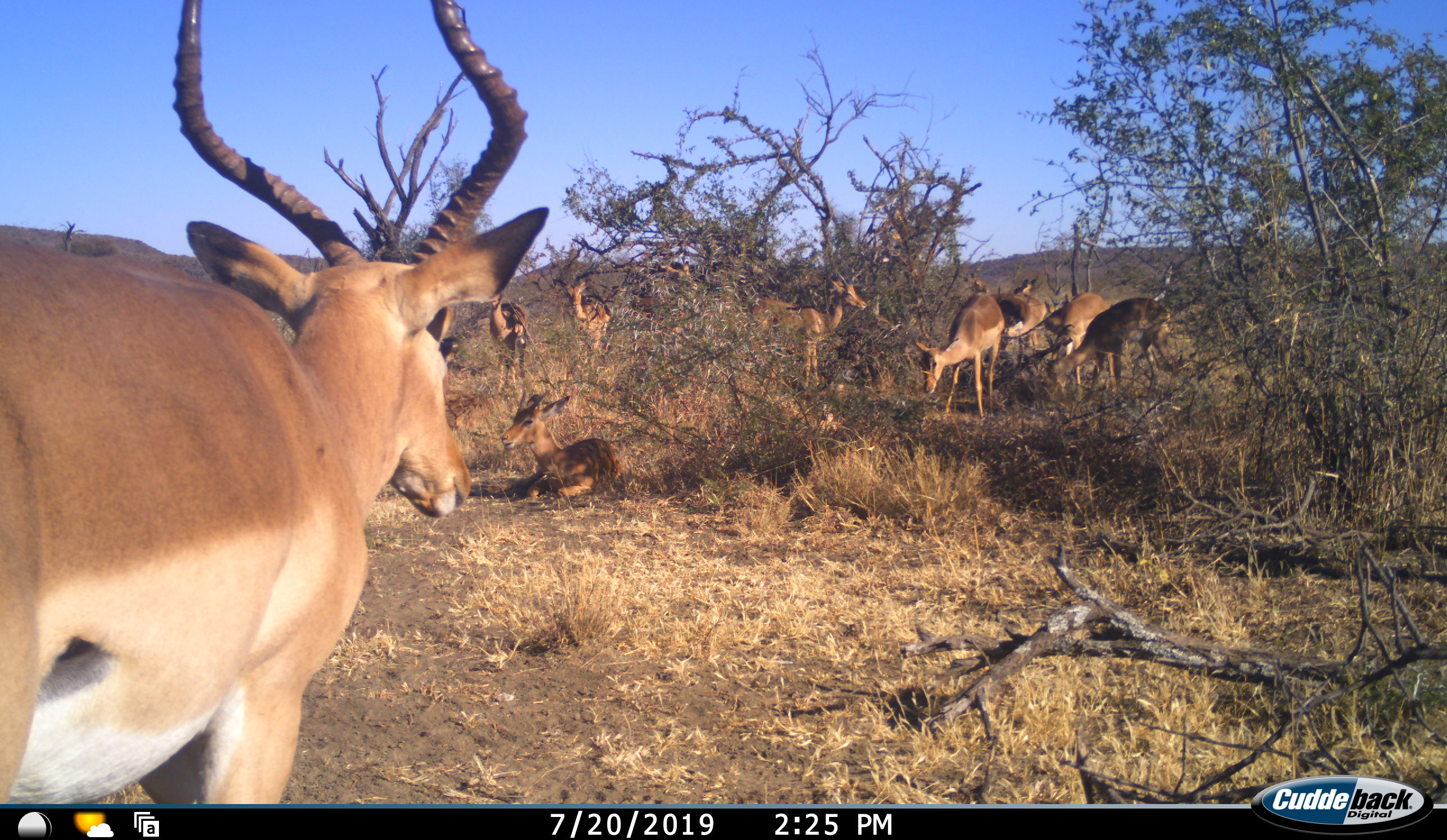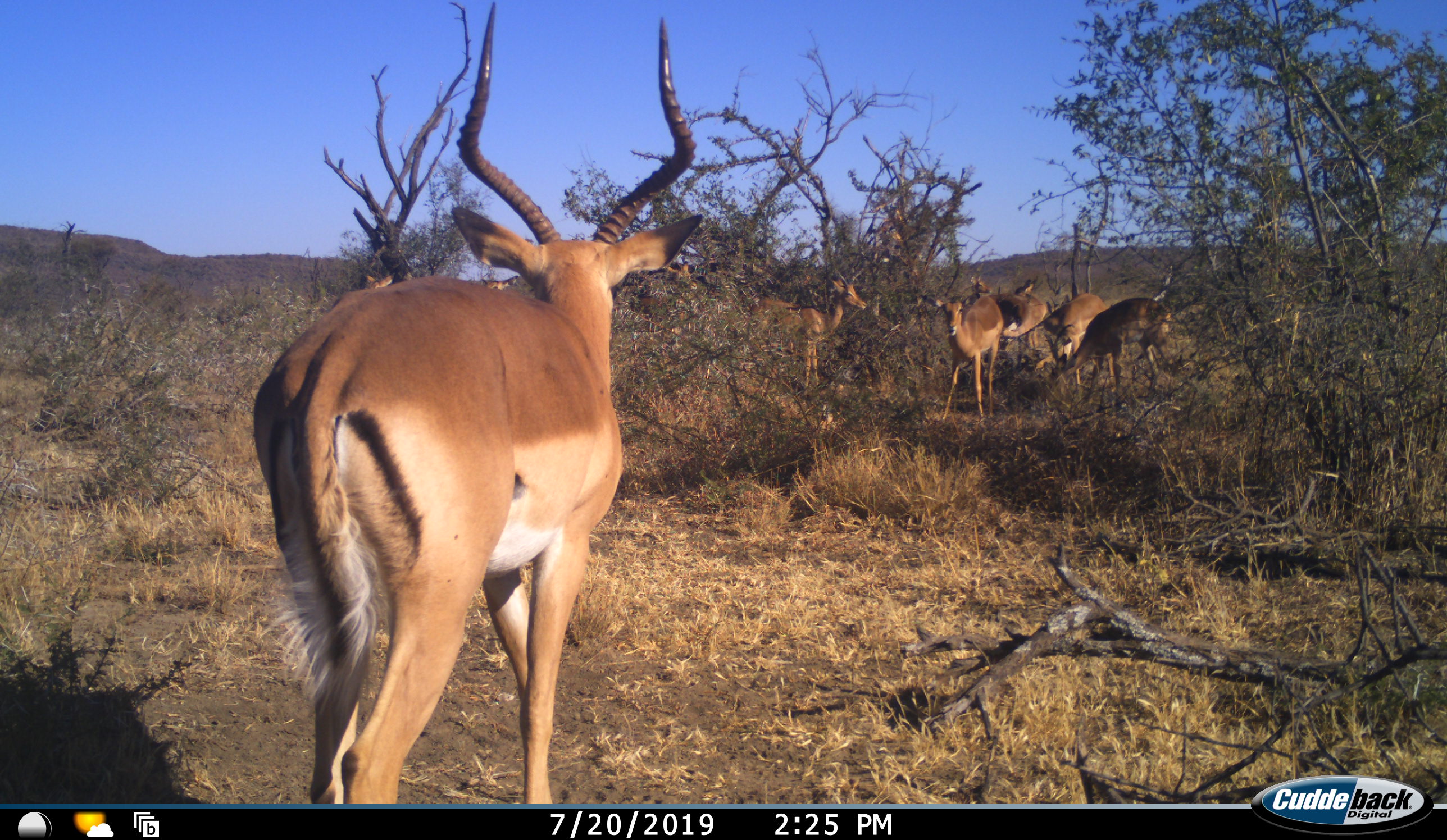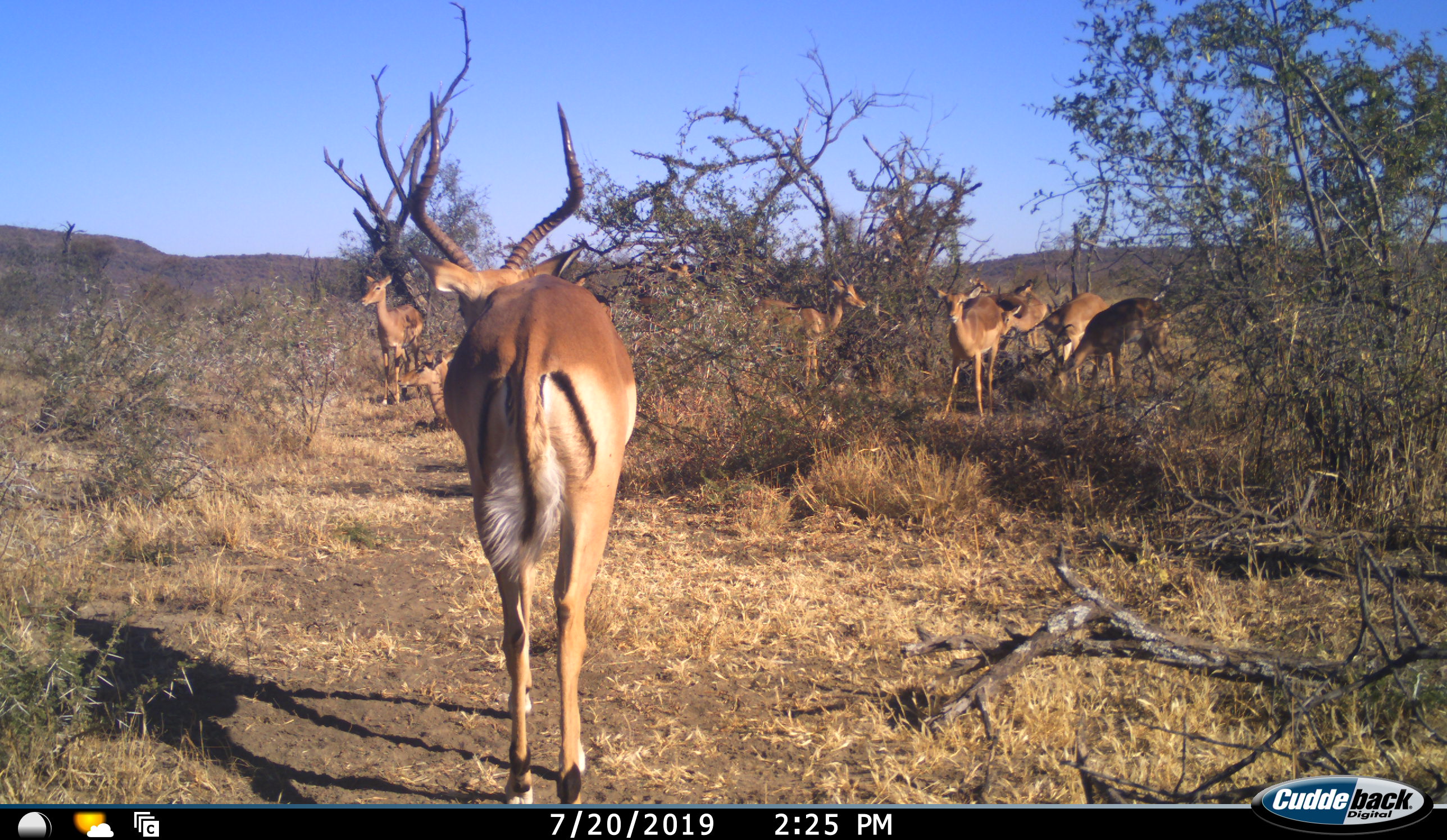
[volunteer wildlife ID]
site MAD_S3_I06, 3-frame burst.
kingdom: Animalia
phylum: Chordata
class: Mammalia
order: Artiodactyla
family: Bovidae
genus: Aepyceros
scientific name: Aepyceros melampus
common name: impala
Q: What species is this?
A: Impala (Aepyceros melampus).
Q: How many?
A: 11-50.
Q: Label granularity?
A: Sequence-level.